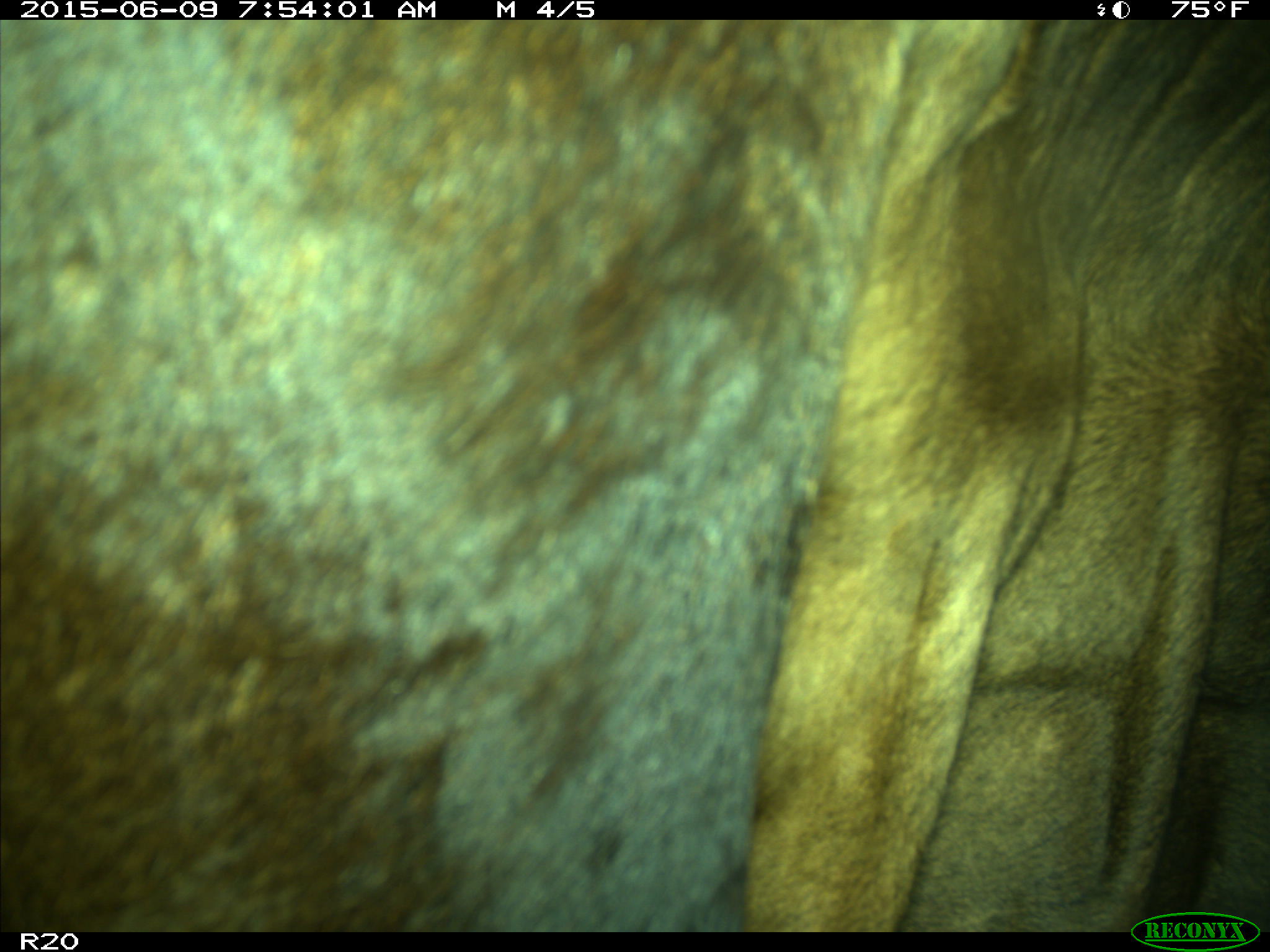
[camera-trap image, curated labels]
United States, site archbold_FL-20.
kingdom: Animalia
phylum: Chordata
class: Mammalia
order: Artiodactyla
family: Bovidae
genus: Bos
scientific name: Bos taurus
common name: domestic cow